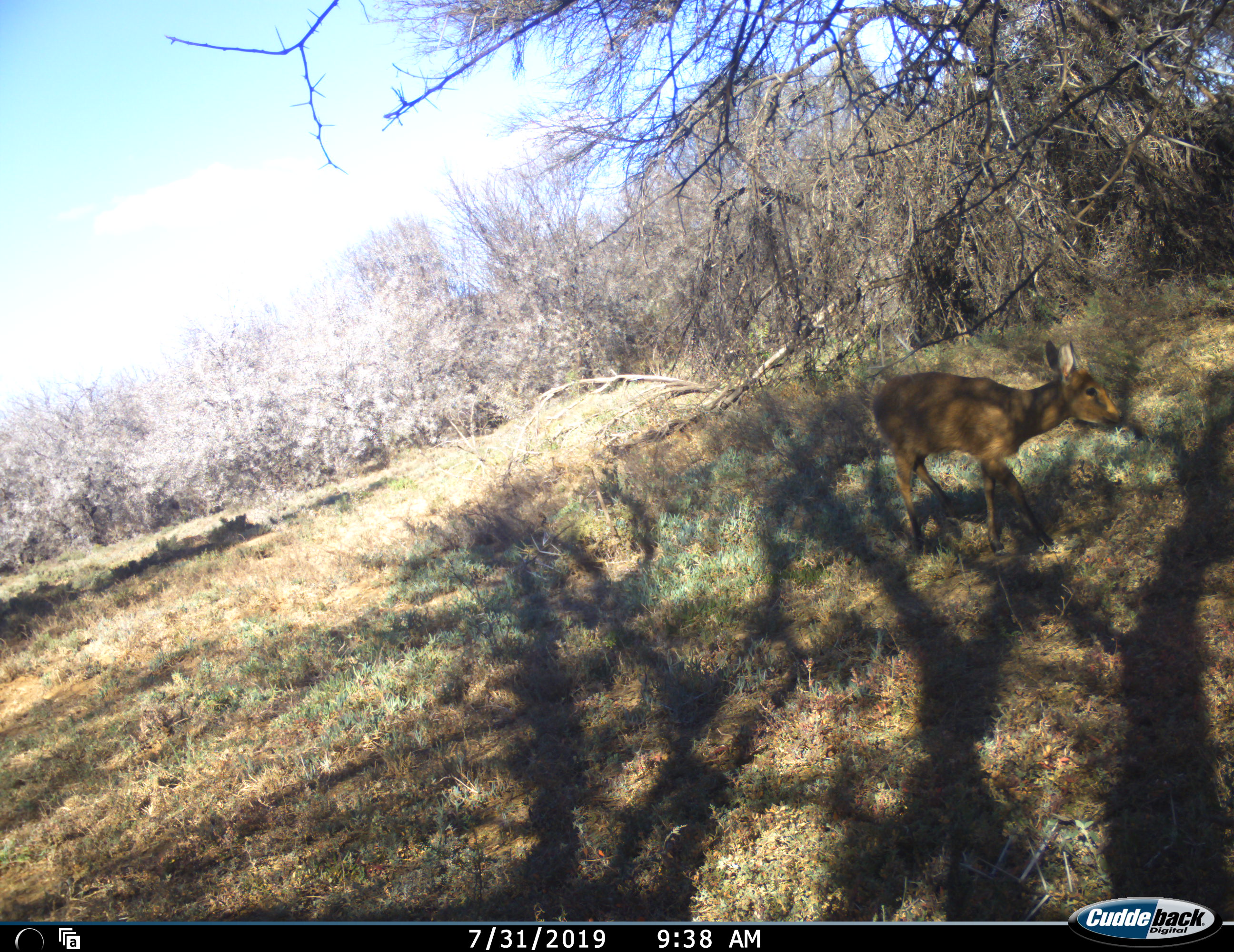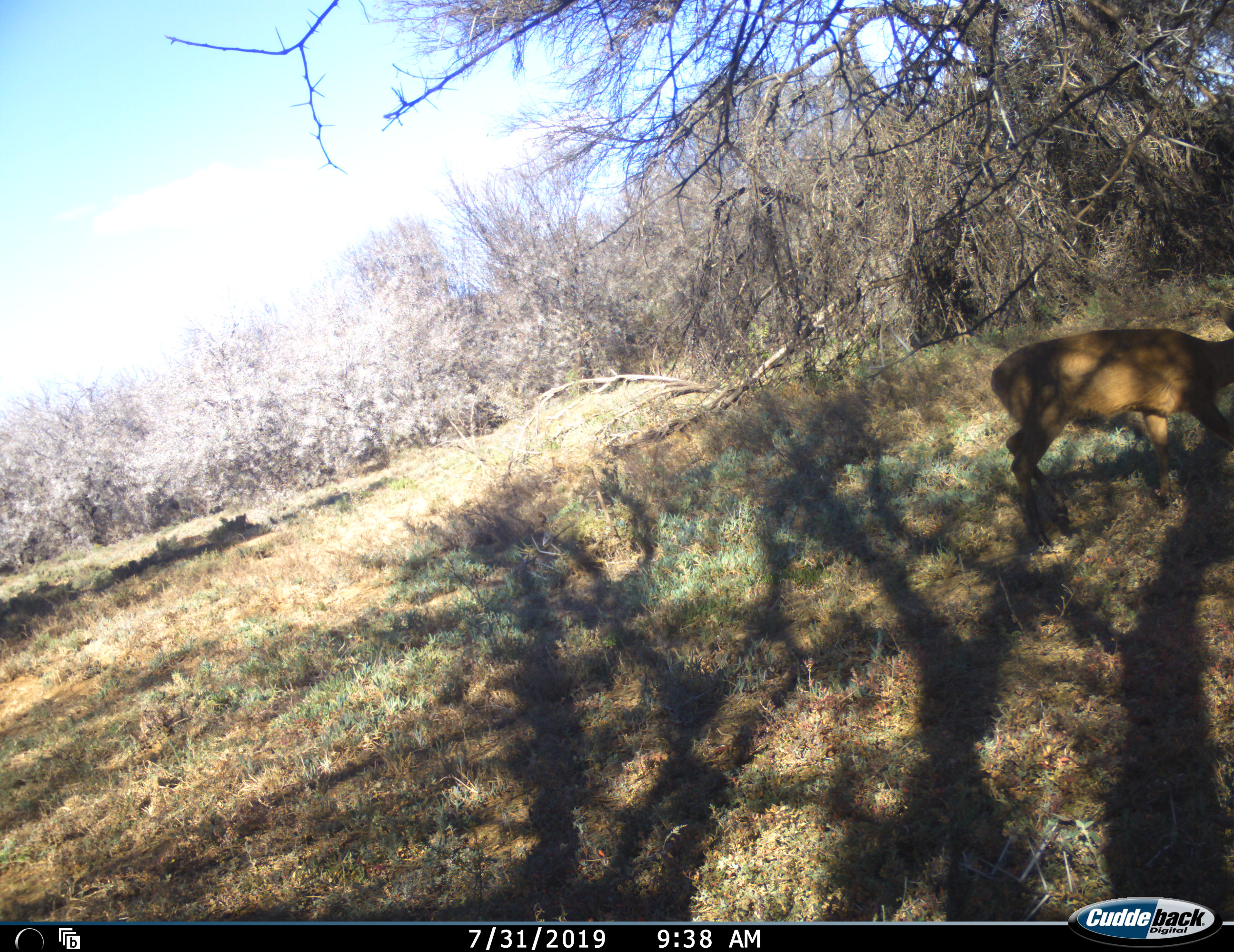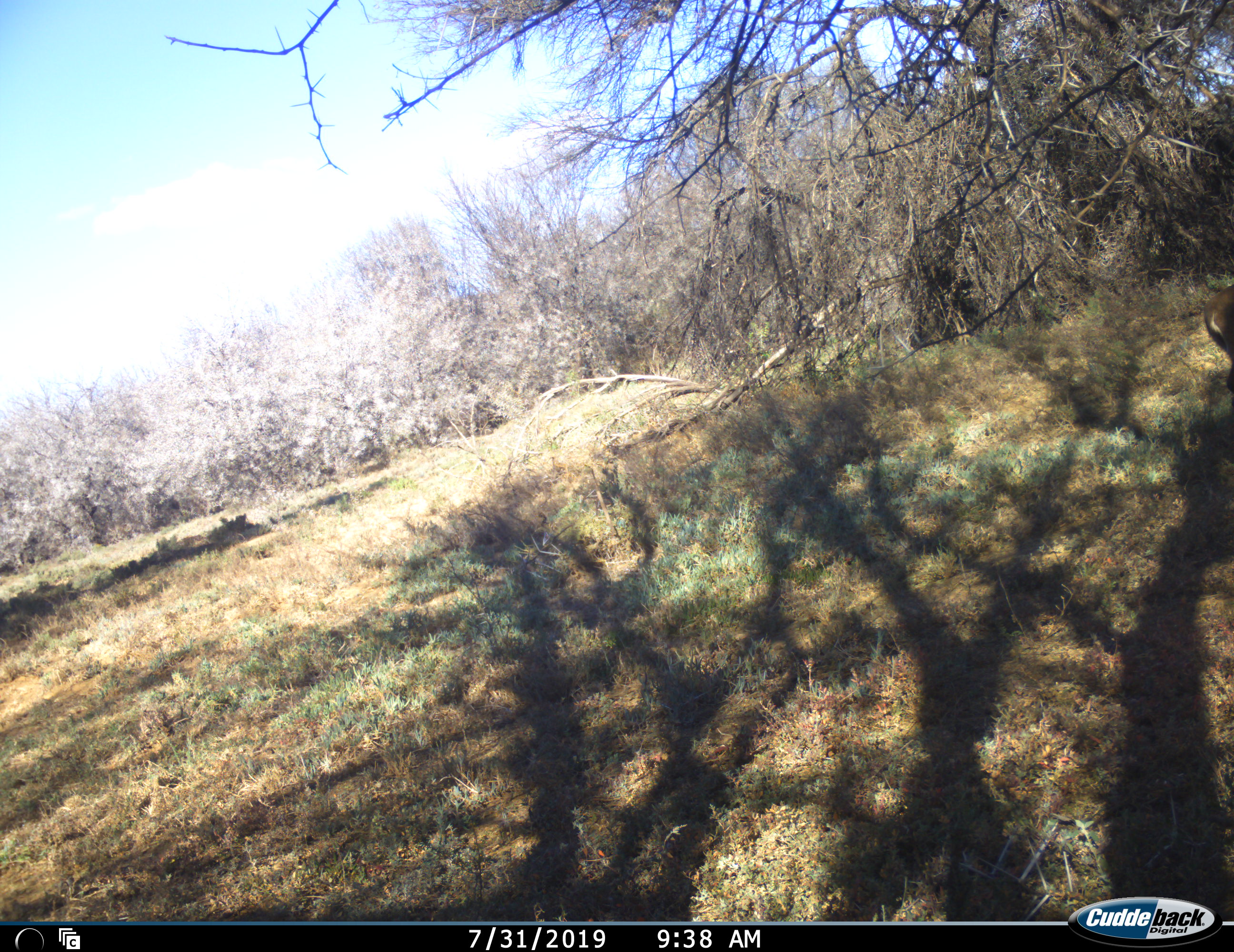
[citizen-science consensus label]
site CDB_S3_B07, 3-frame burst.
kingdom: Animalia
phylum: Chordata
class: Mammalia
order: Artiodactyla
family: Bovidae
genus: Sylvicapra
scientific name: Sylvicapra grimmia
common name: common duiker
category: duikercommongrey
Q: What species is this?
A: Duikercommongrey (common duiker) (Sylvicapra grimmia).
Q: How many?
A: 1.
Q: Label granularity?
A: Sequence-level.